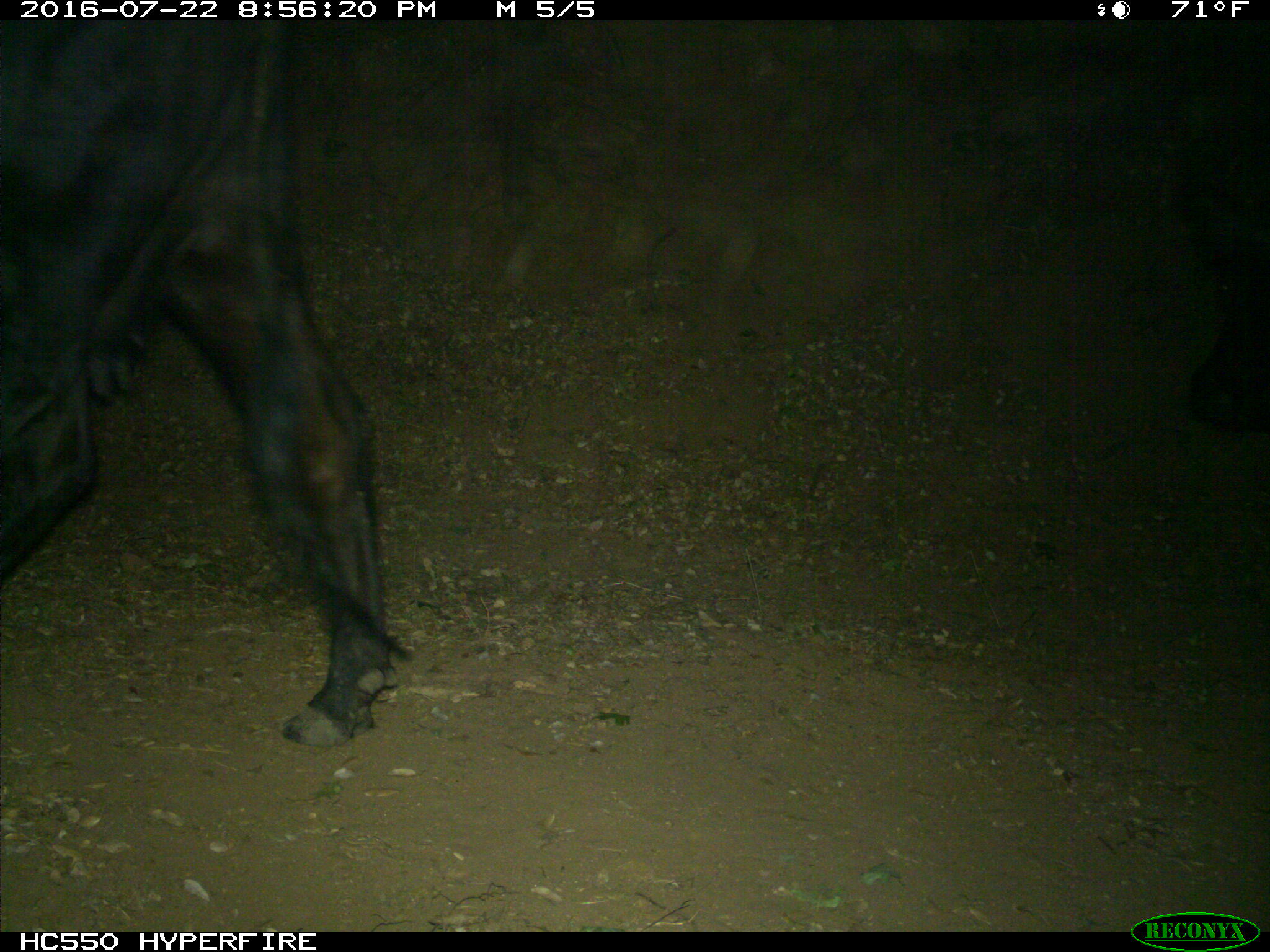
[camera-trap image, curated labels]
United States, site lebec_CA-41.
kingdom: Animalia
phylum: Chordata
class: Mammalia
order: Artiodactyla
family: Bovidae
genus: Bos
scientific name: Bos taurus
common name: domestic cow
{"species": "Bos taurus (domestic cow)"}